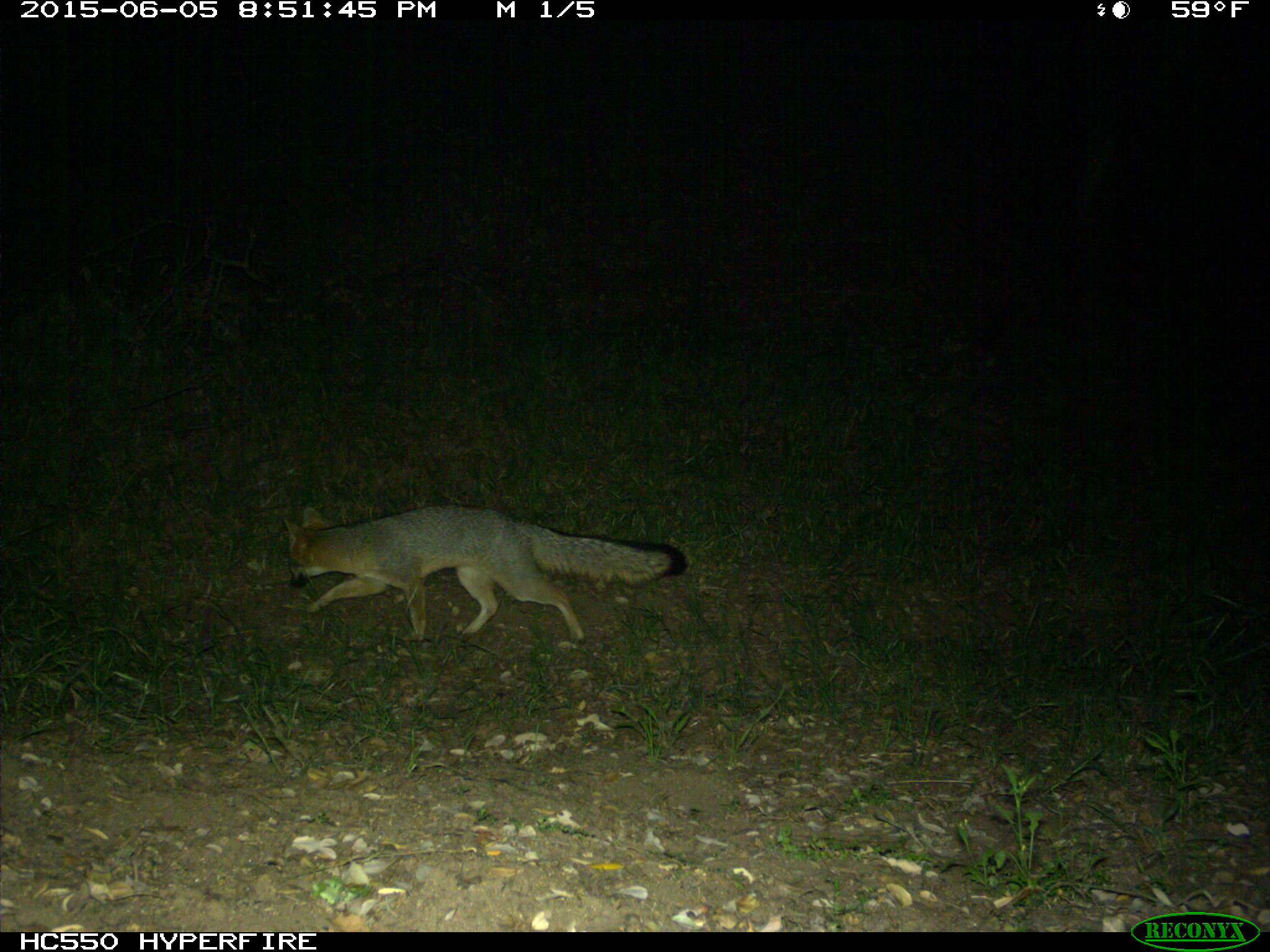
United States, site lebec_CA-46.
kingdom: Animalia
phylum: Chordata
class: Mammalia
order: Carnivora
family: Canidae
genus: Urocyon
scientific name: Urocyon cinereoargenteus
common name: gray fox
Urocyon cinereoargenteus (gray fox).